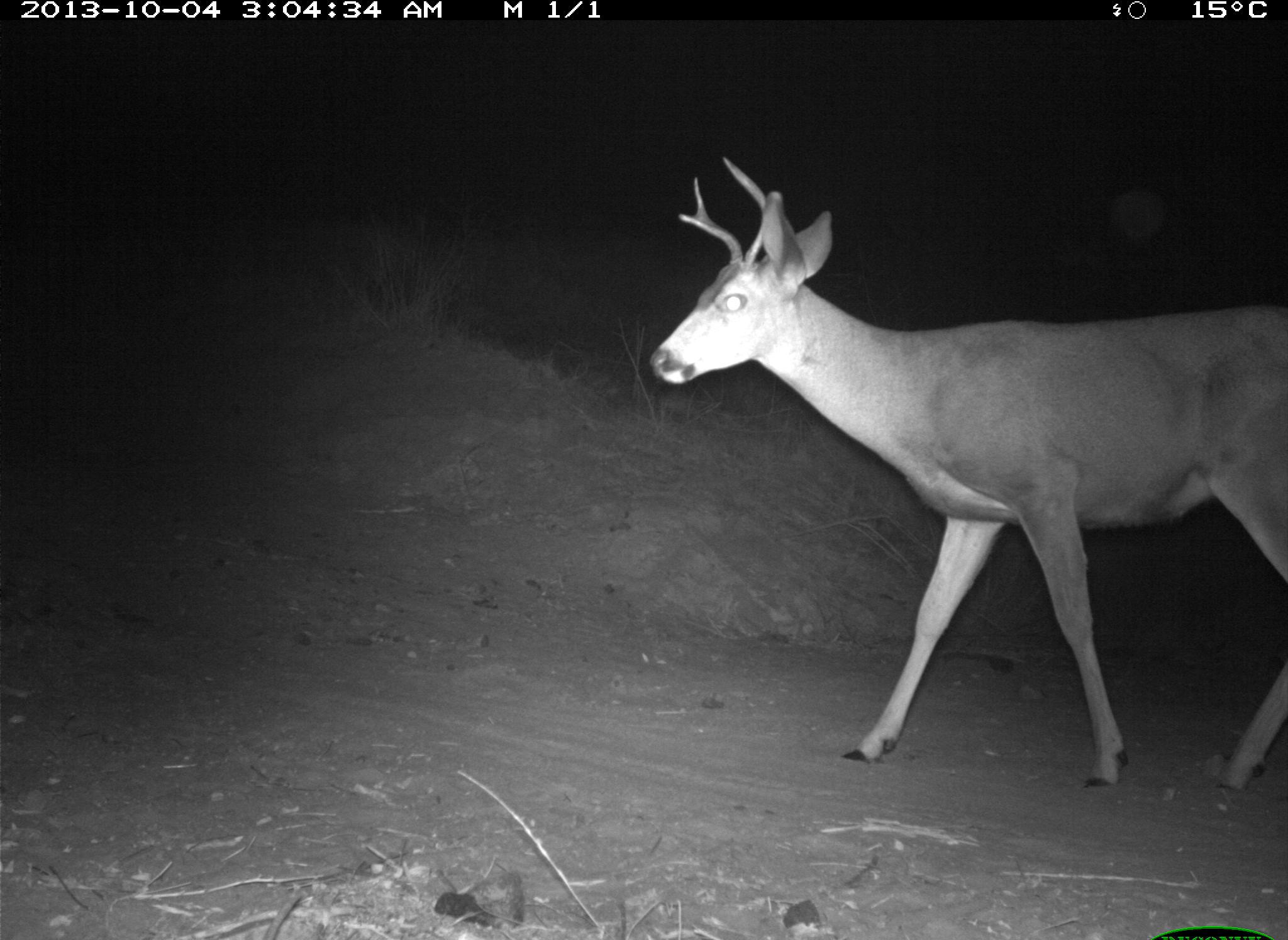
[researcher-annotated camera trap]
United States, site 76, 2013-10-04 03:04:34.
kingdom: Animalia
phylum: Chordata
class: Mammalia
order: Artiodactyla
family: Cervidae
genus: Odocoileus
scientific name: Odocoileus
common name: deer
Deer (Odocoileus).